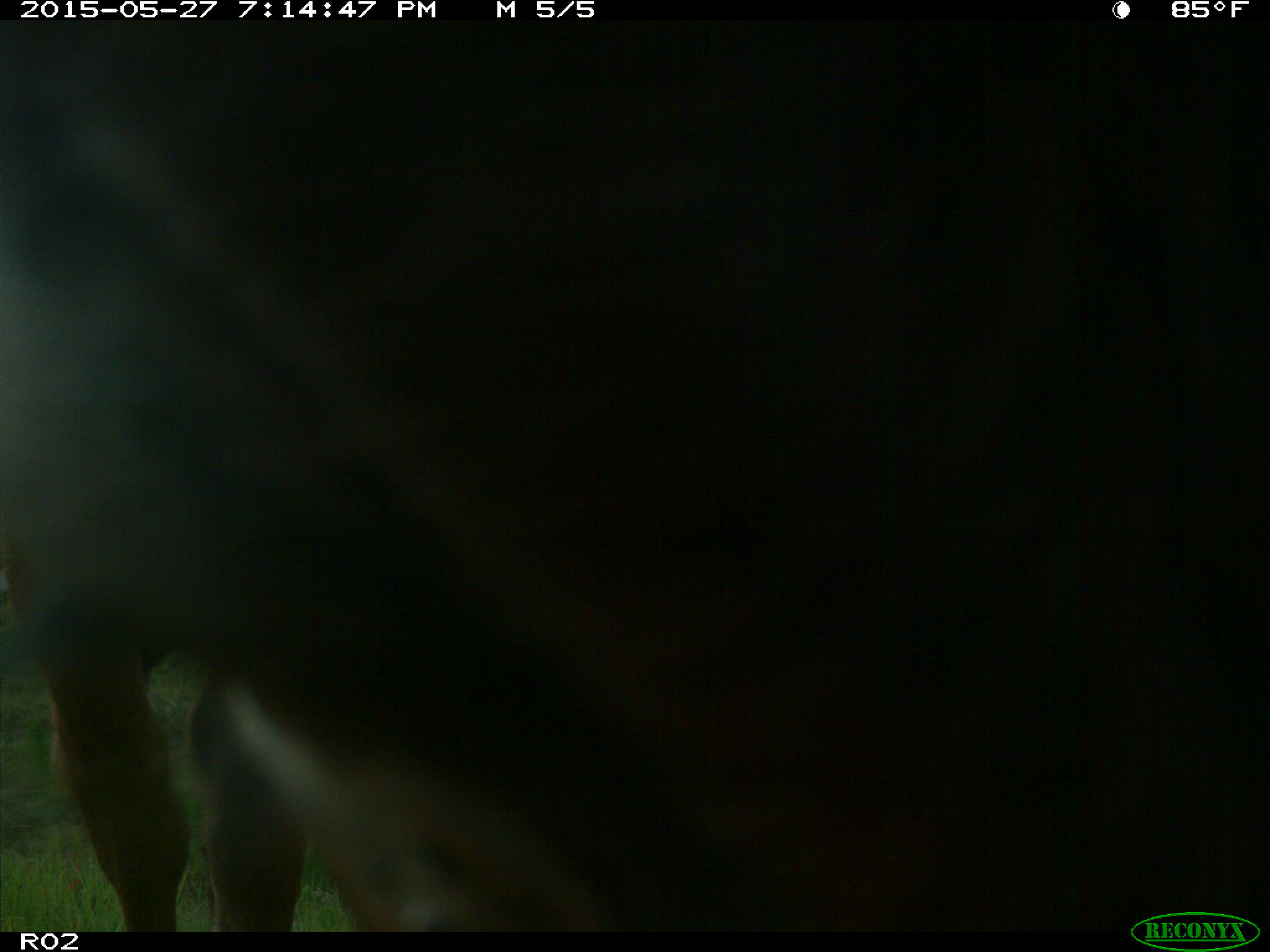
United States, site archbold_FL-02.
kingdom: Animalia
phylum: Chordata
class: Mammalia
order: Artiodactyla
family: Bovidae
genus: Bos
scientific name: Bos taurus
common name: domestic cow